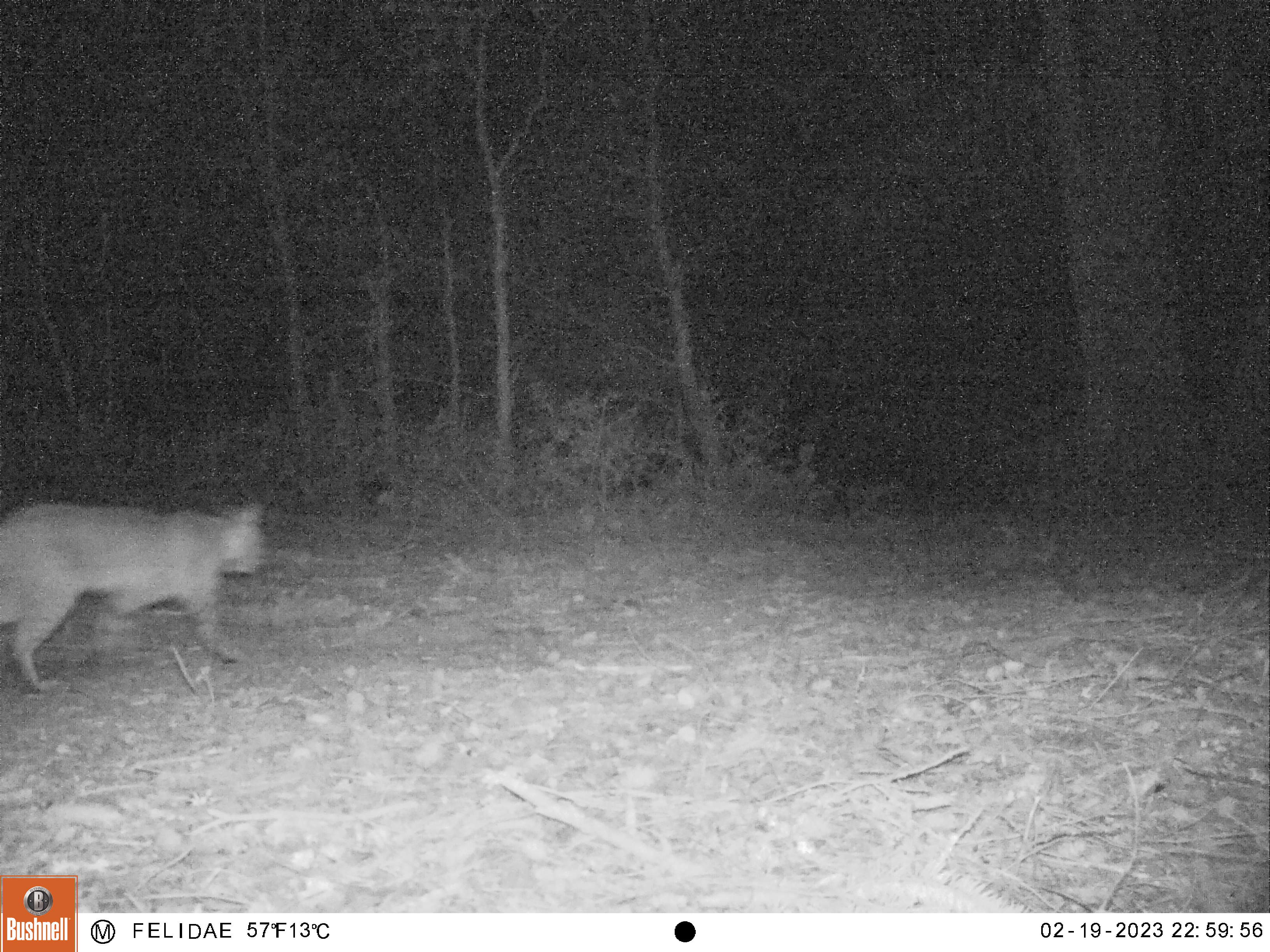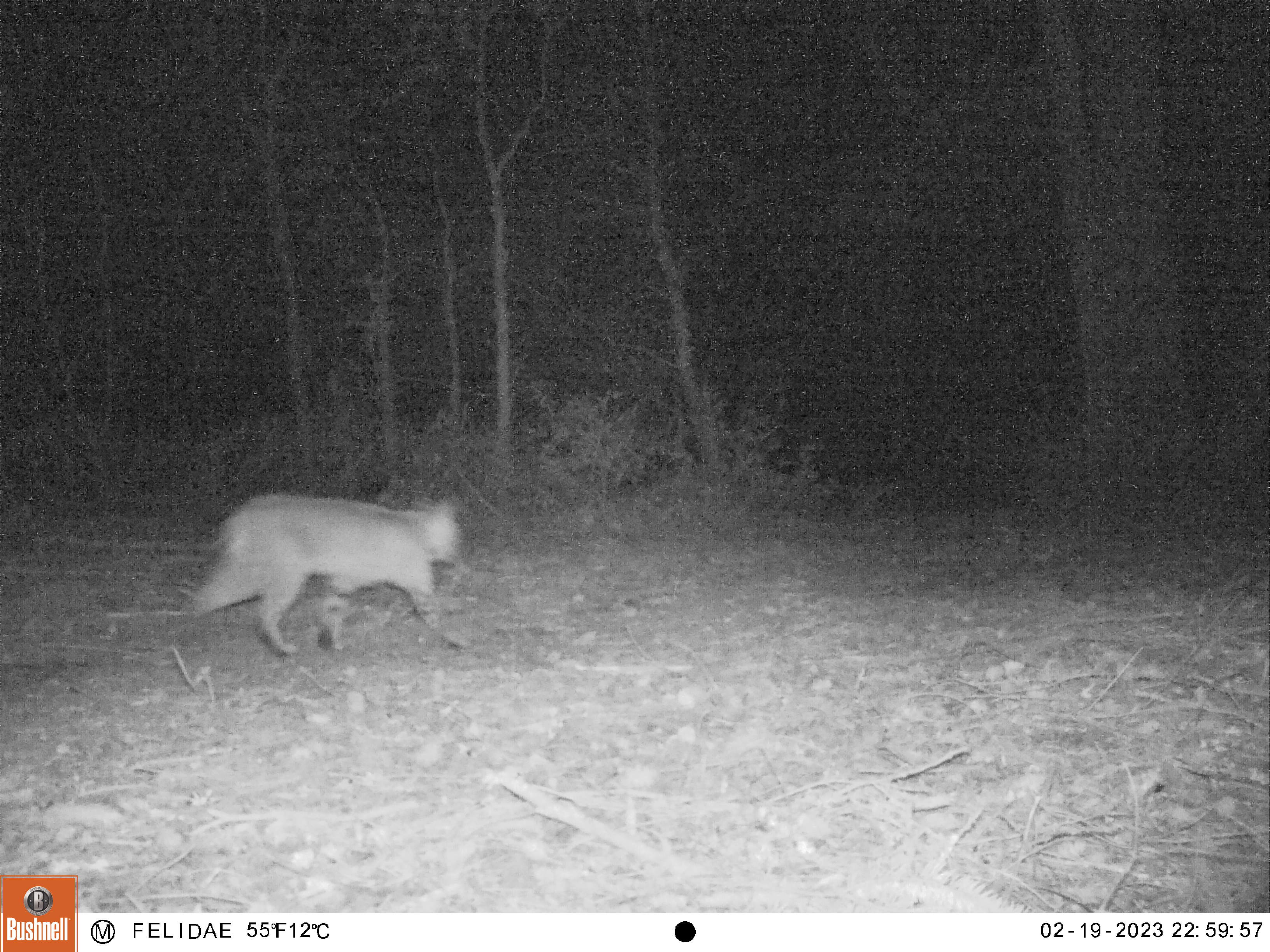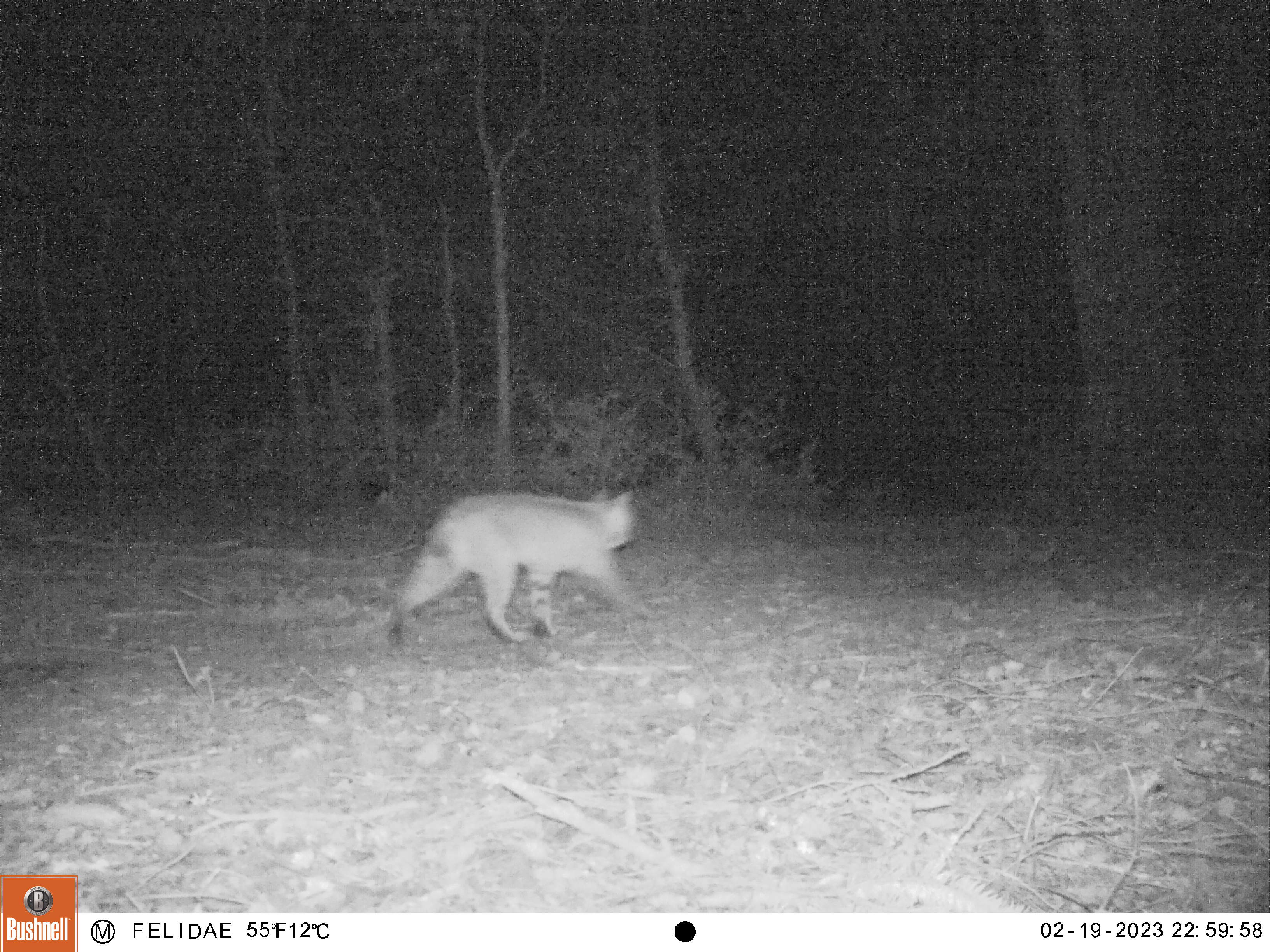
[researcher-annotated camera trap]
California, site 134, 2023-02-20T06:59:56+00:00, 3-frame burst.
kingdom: Animalia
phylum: Chordata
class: Mammalia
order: Carnivora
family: Felidae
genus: Lynx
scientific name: Lynx rufus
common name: bobcat